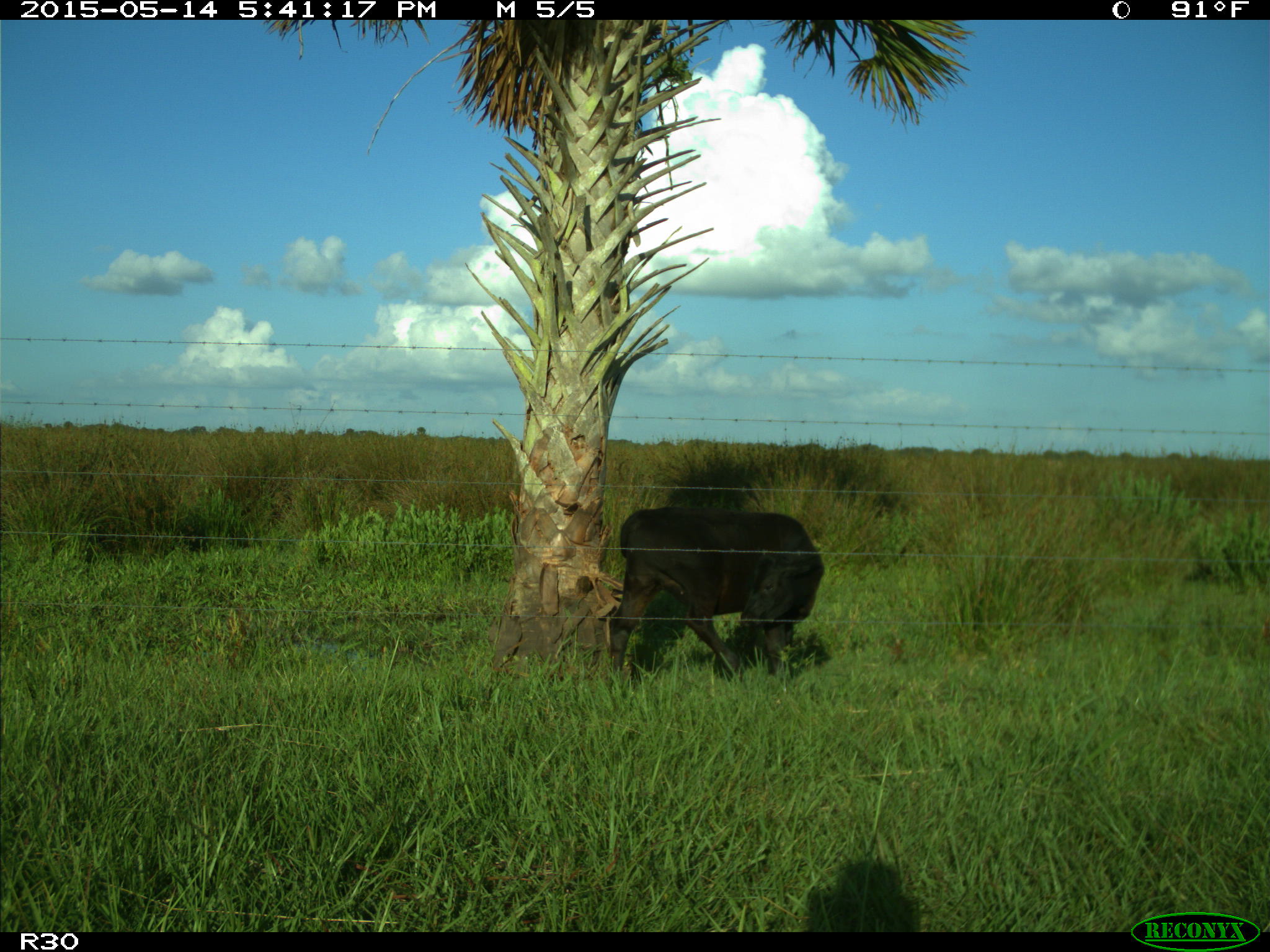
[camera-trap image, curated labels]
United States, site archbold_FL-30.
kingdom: Animalia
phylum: Chordata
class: Mammalia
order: Artiodactyla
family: Bovidae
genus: Bos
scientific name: Bos taurus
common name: domestic cow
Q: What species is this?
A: Bos taurus (domestic cow).